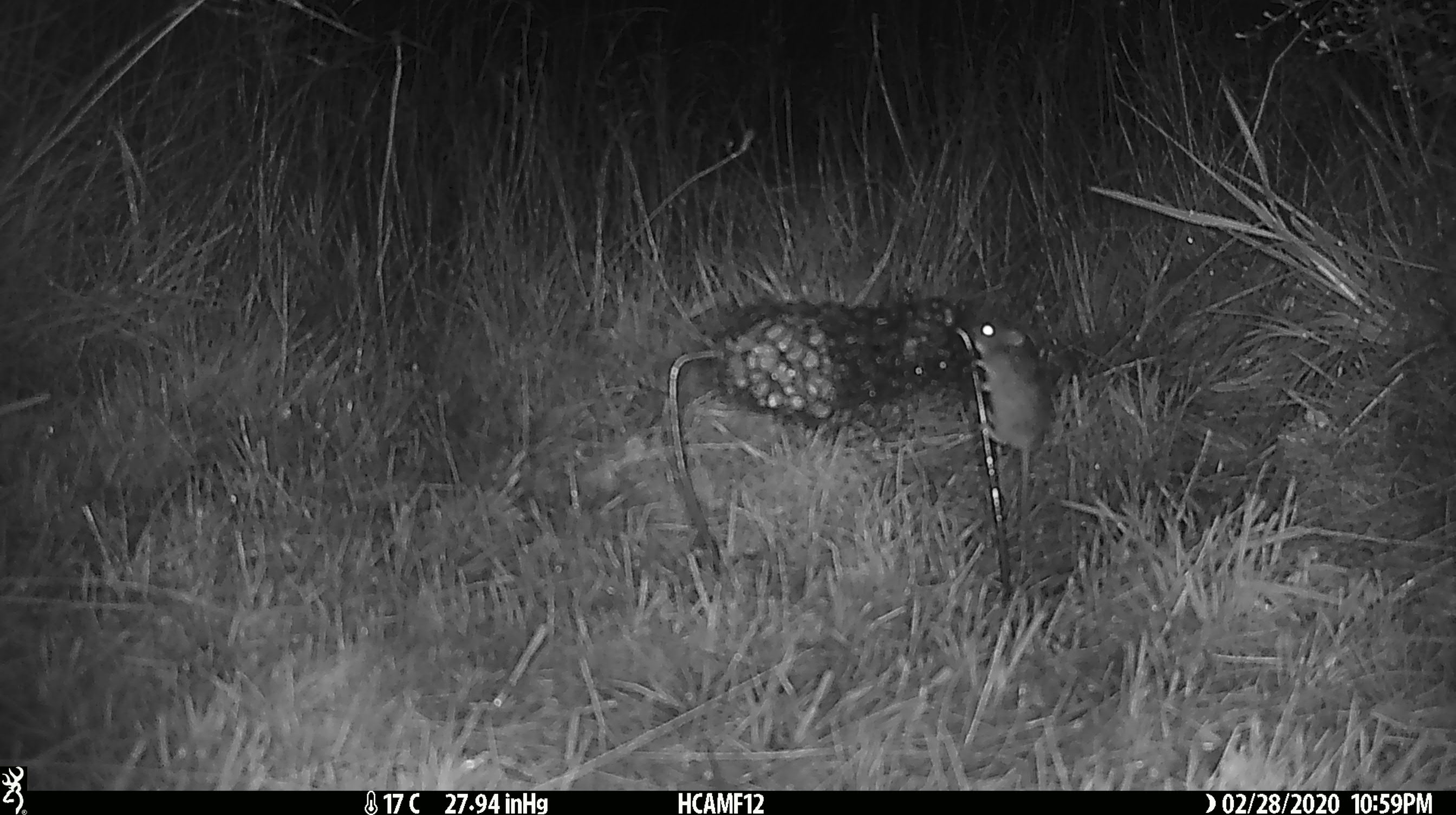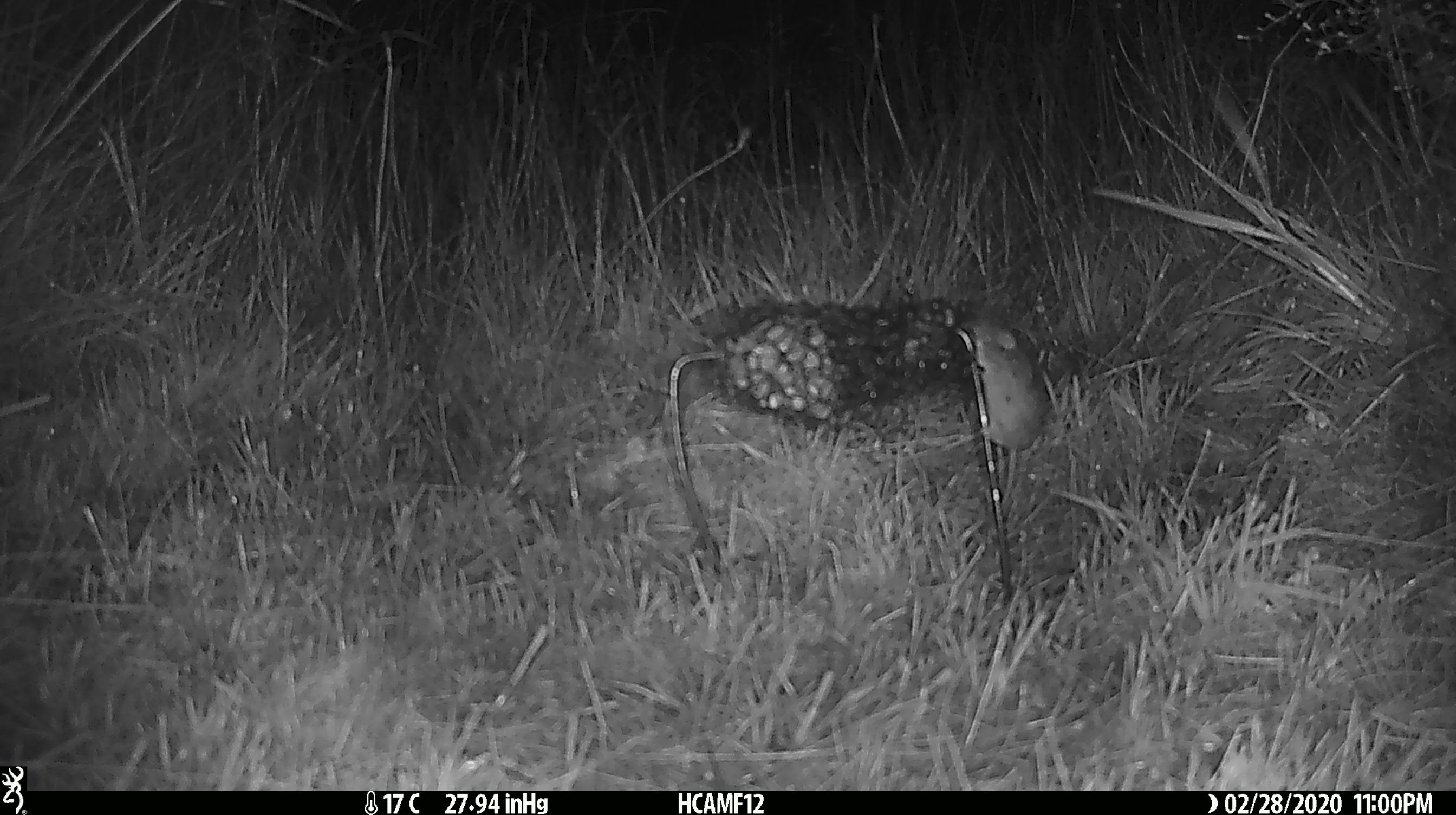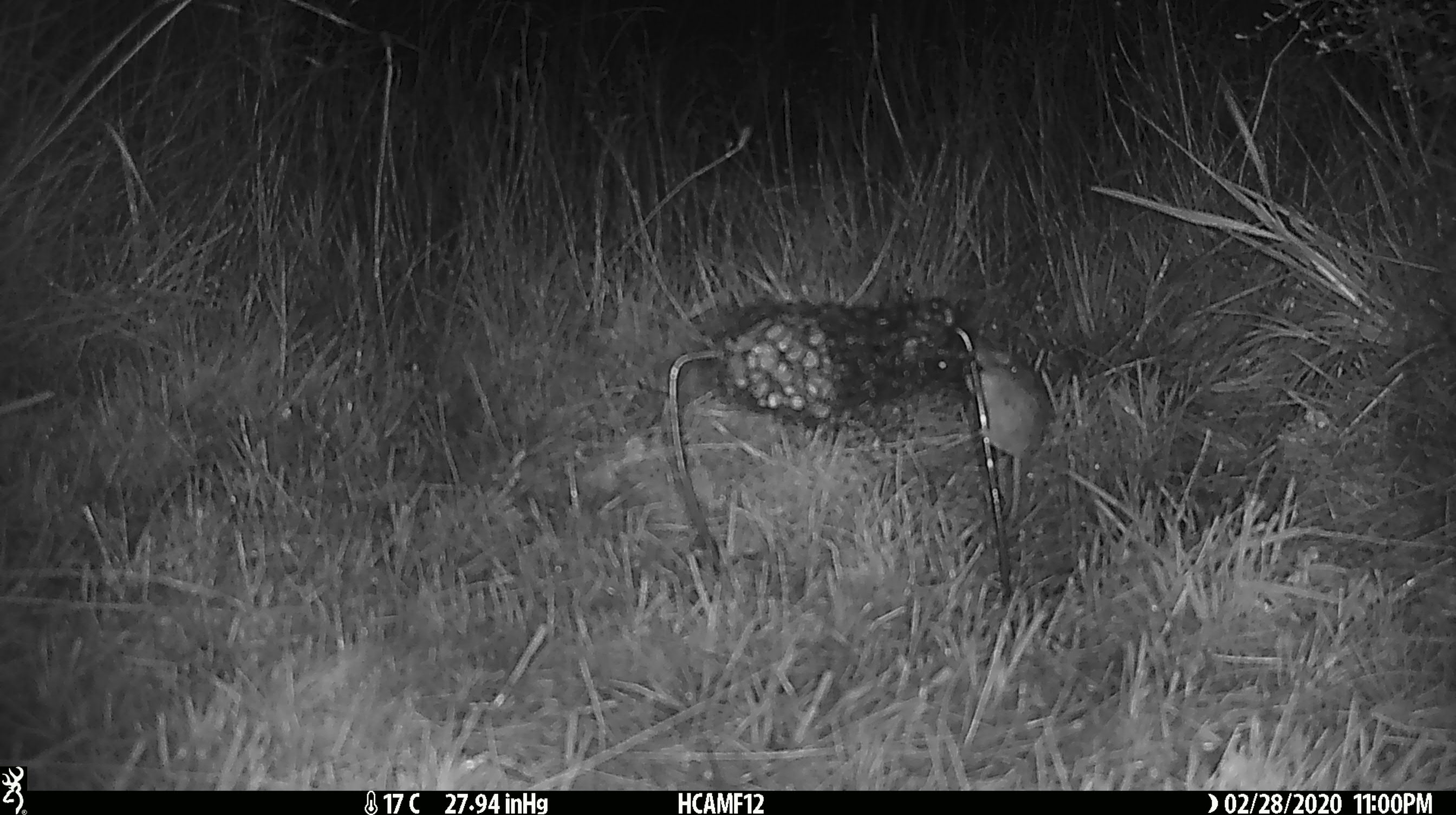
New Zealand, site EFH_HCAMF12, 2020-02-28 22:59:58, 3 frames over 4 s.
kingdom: Animalia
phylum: Chordata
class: Mammalia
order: Rodentia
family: Muridae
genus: Mus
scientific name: Mus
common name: mouse